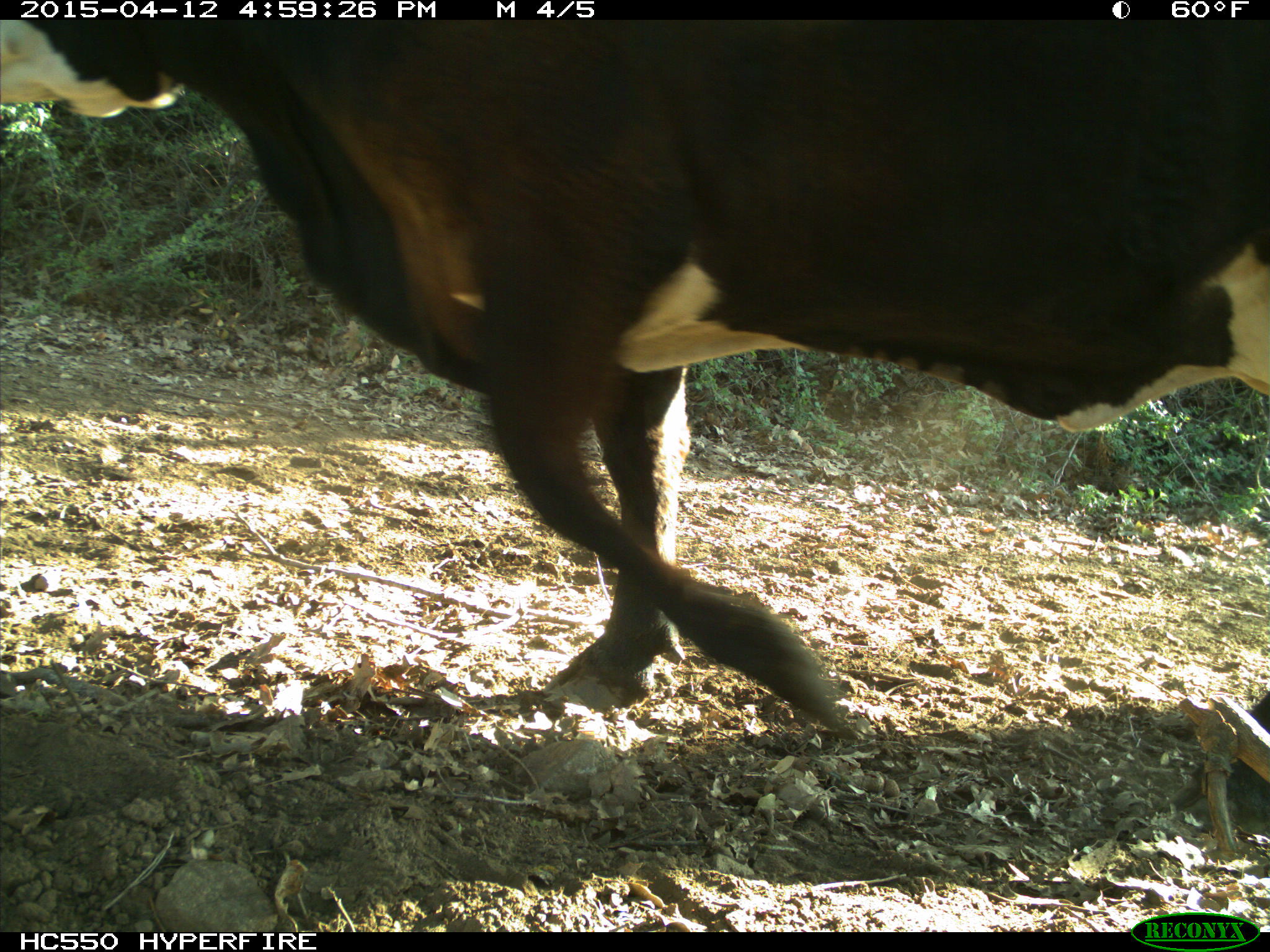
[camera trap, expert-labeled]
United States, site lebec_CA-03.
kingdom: Animalia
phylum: Chordata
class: Mammalia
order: Artiodactyla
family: Bovidae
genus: Bos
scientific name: Bos taurus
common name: domestic cow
Bos taurus (domestic cow).